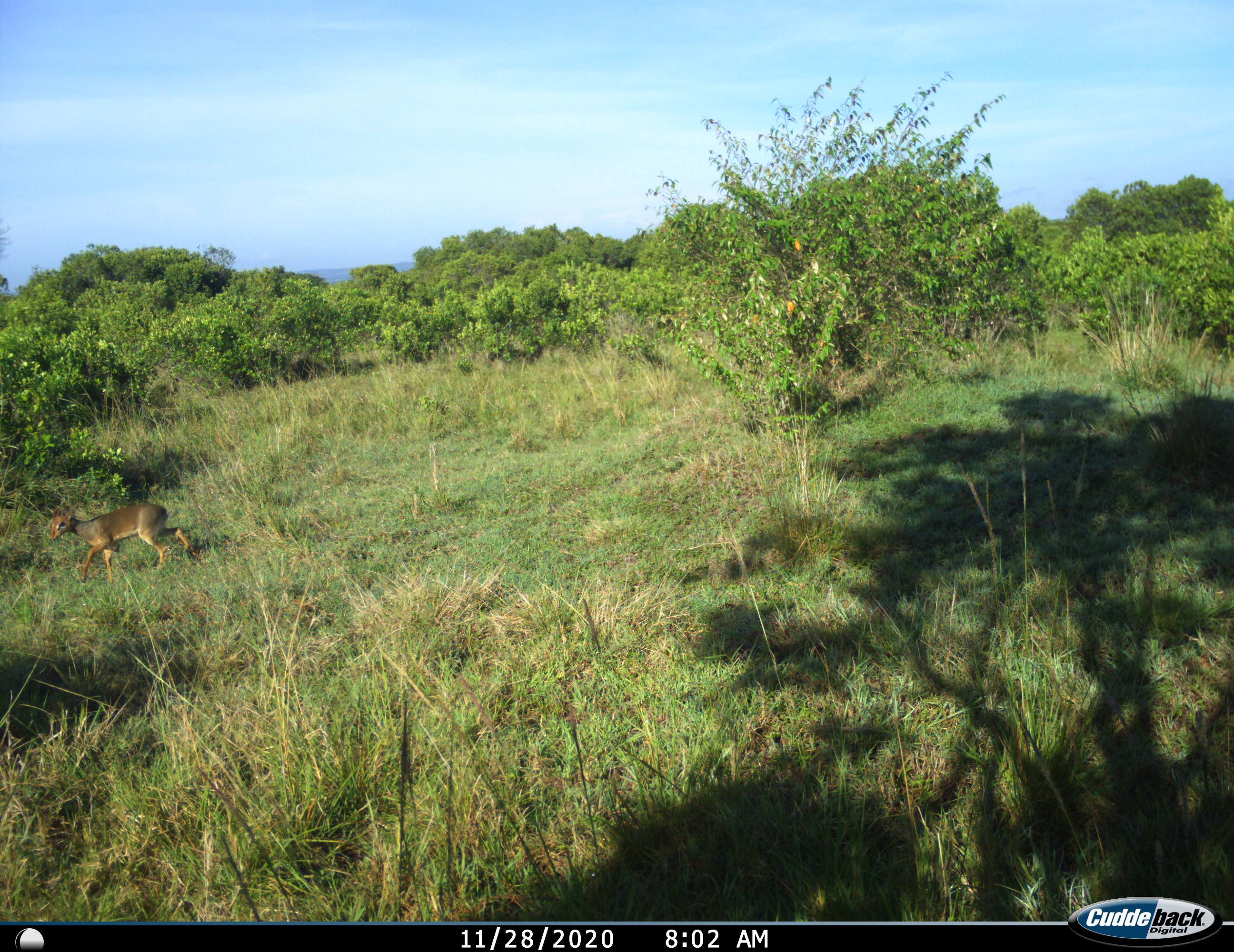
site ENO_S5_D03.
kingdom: Animalia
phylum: Chordata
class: Mammalia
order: Artiodactyla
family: Bovidae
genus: Madoqua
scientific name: Madoqua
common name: dik-dik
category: dikdik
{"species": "dikdik (dik-dik) (Madoqua)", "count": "1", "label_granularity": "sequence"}